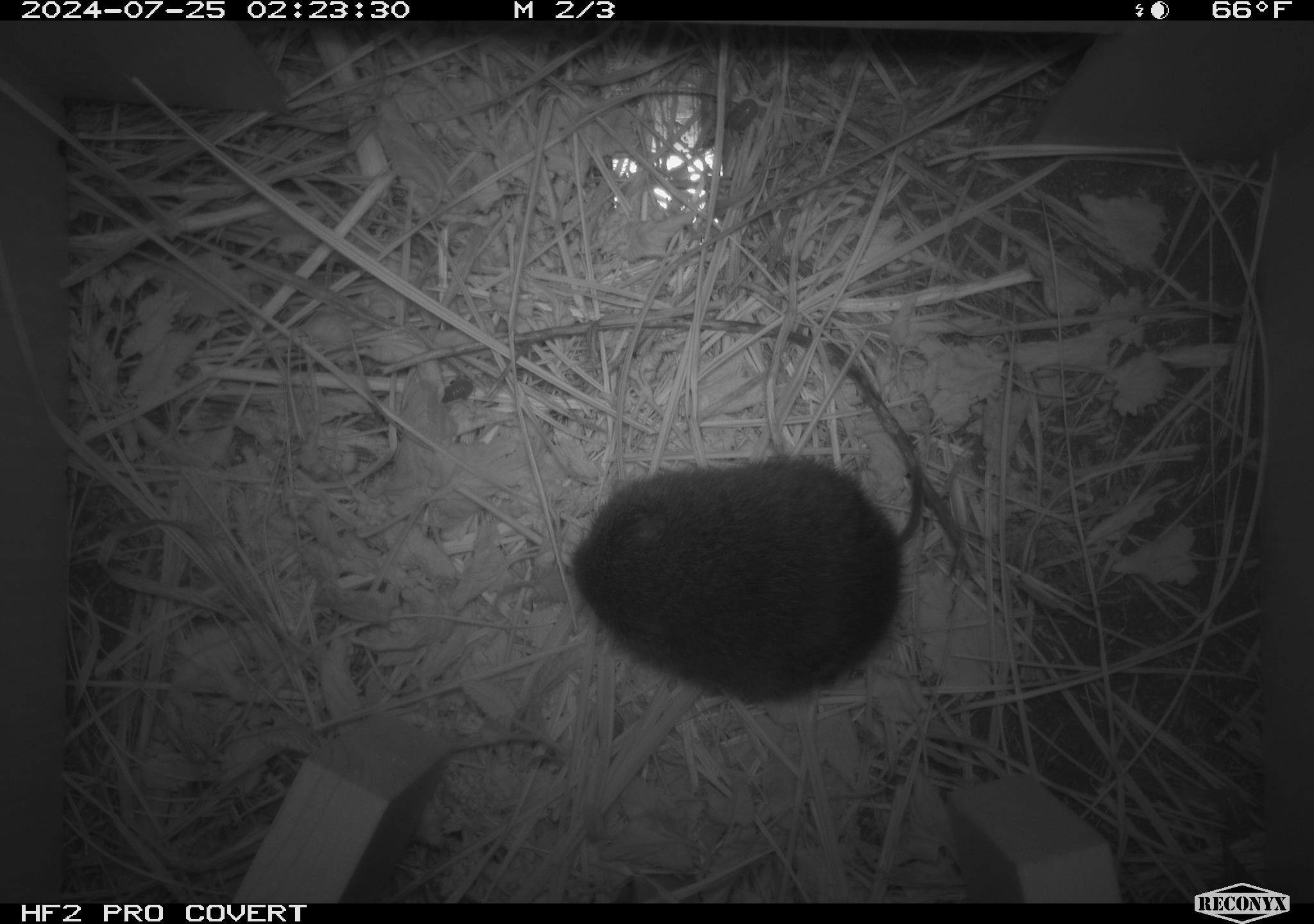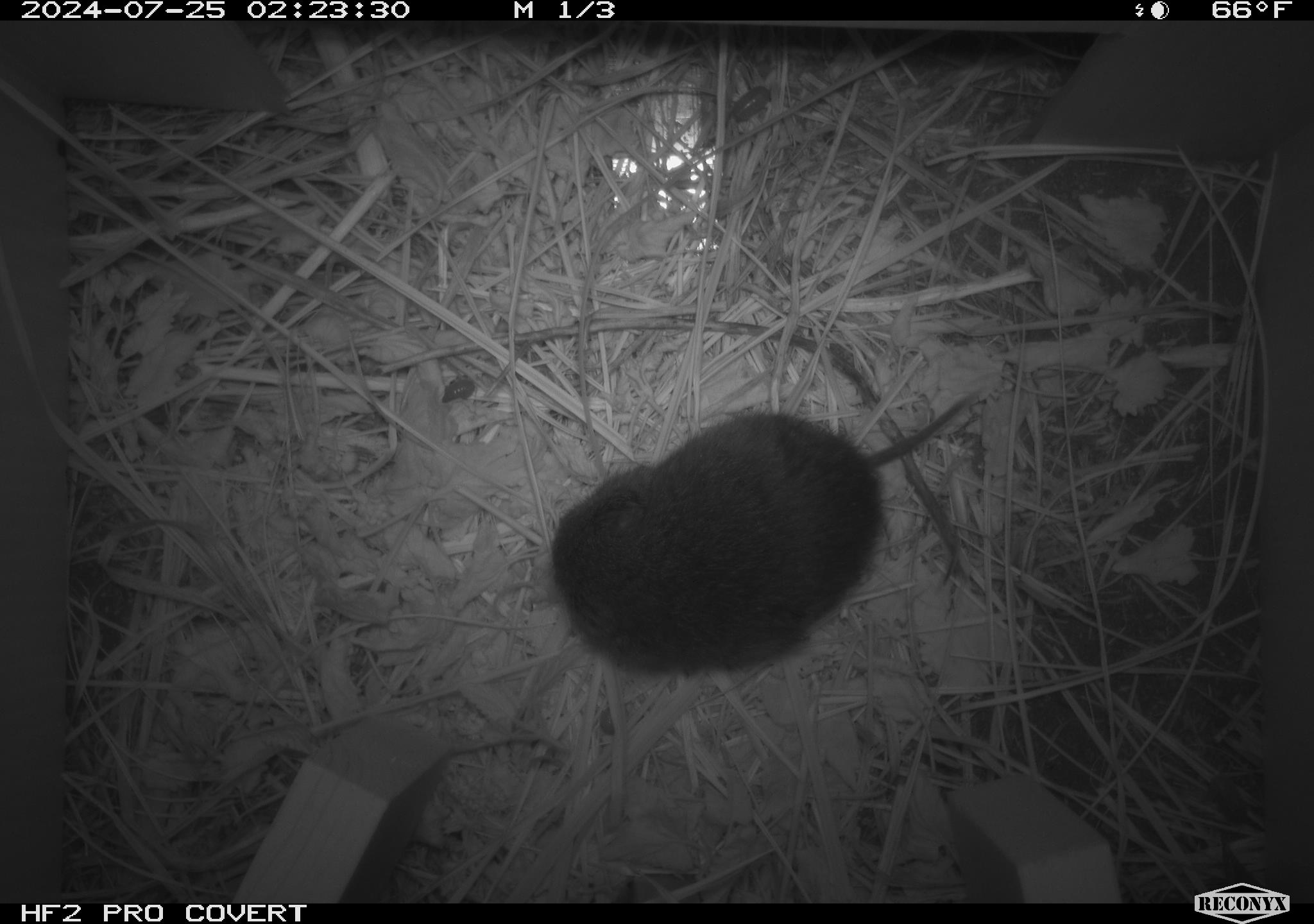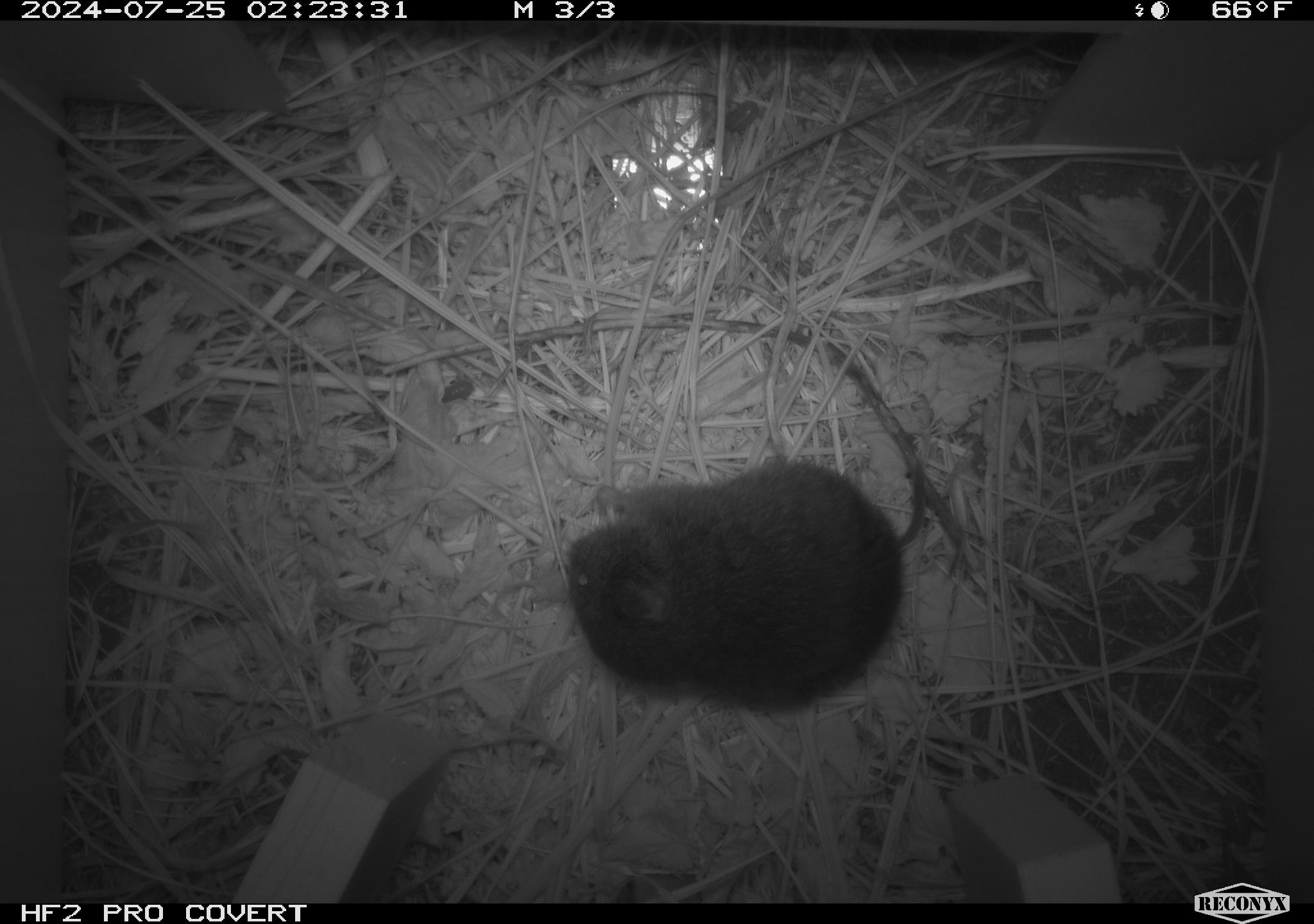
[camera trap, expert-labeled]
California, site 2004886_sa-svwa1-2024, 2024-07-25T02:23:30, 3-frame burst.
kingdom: Animalia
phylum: Chordata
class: Mammalia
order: Rodentia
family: Cricetidae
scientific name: Arvicolinae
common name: voles, lemmings, and muskrats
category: arvicolinae subfamily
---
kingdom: Animalia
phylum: Arthropoda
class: Insecta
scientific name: Insecta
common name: insect